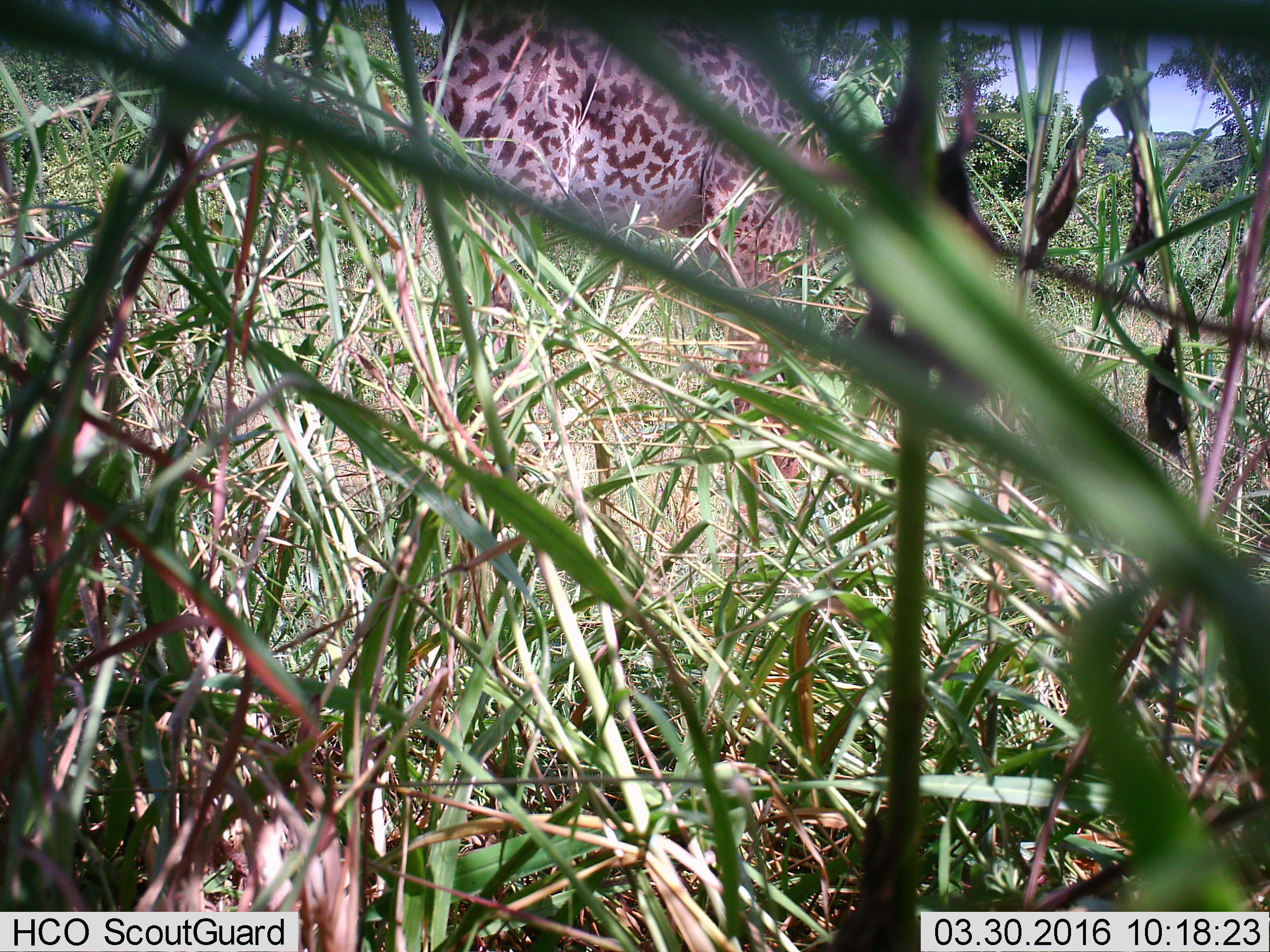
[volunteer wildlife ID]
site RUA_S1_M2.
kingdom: Animalia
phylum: Chordata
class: Mammalia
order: Artiodactyla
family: Giraffidae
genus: Giraffa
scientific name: Giraffa camelopardalis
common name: giraffe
Giraffe (Giraffa camelopardalis), count 1. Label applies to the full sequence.